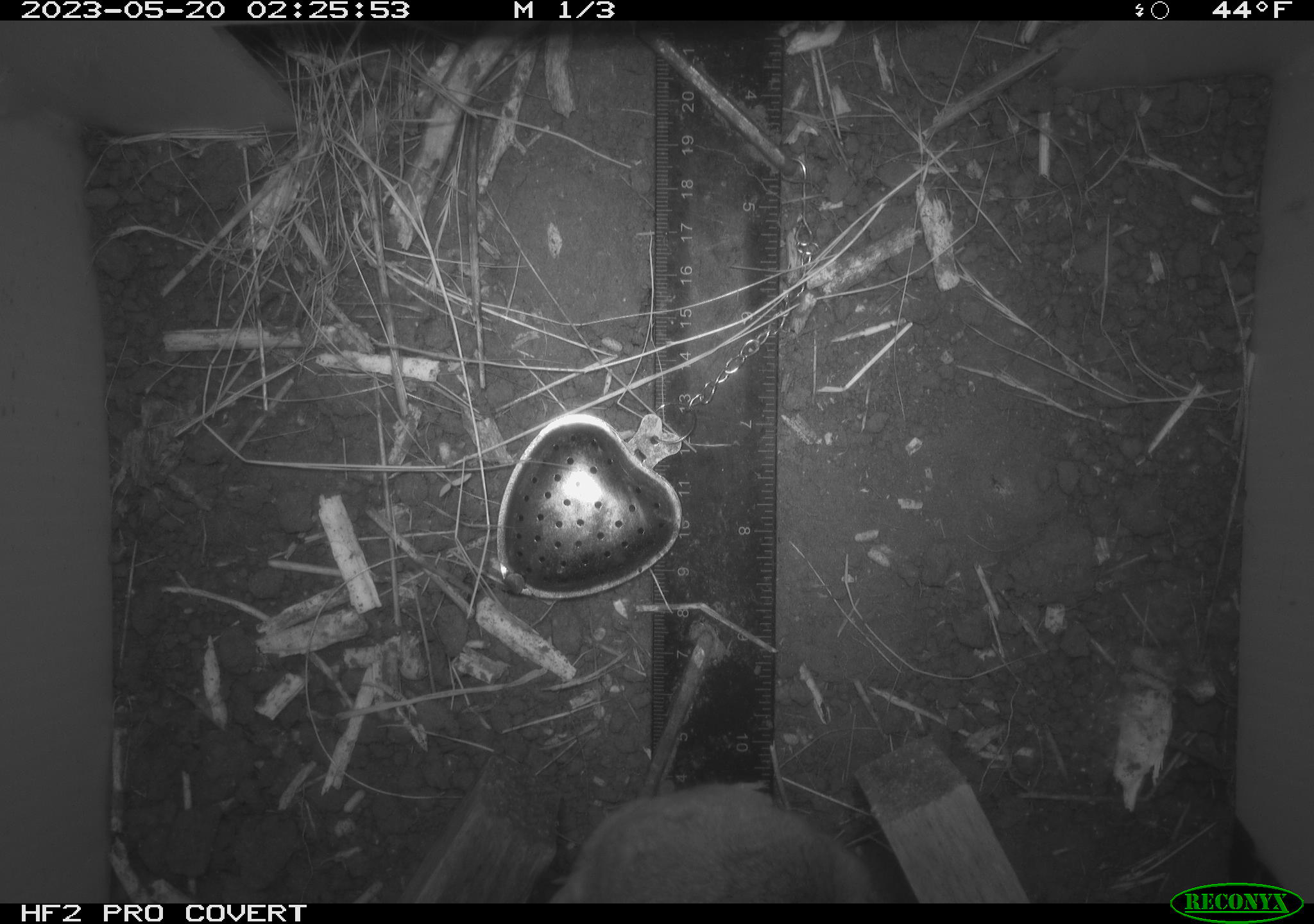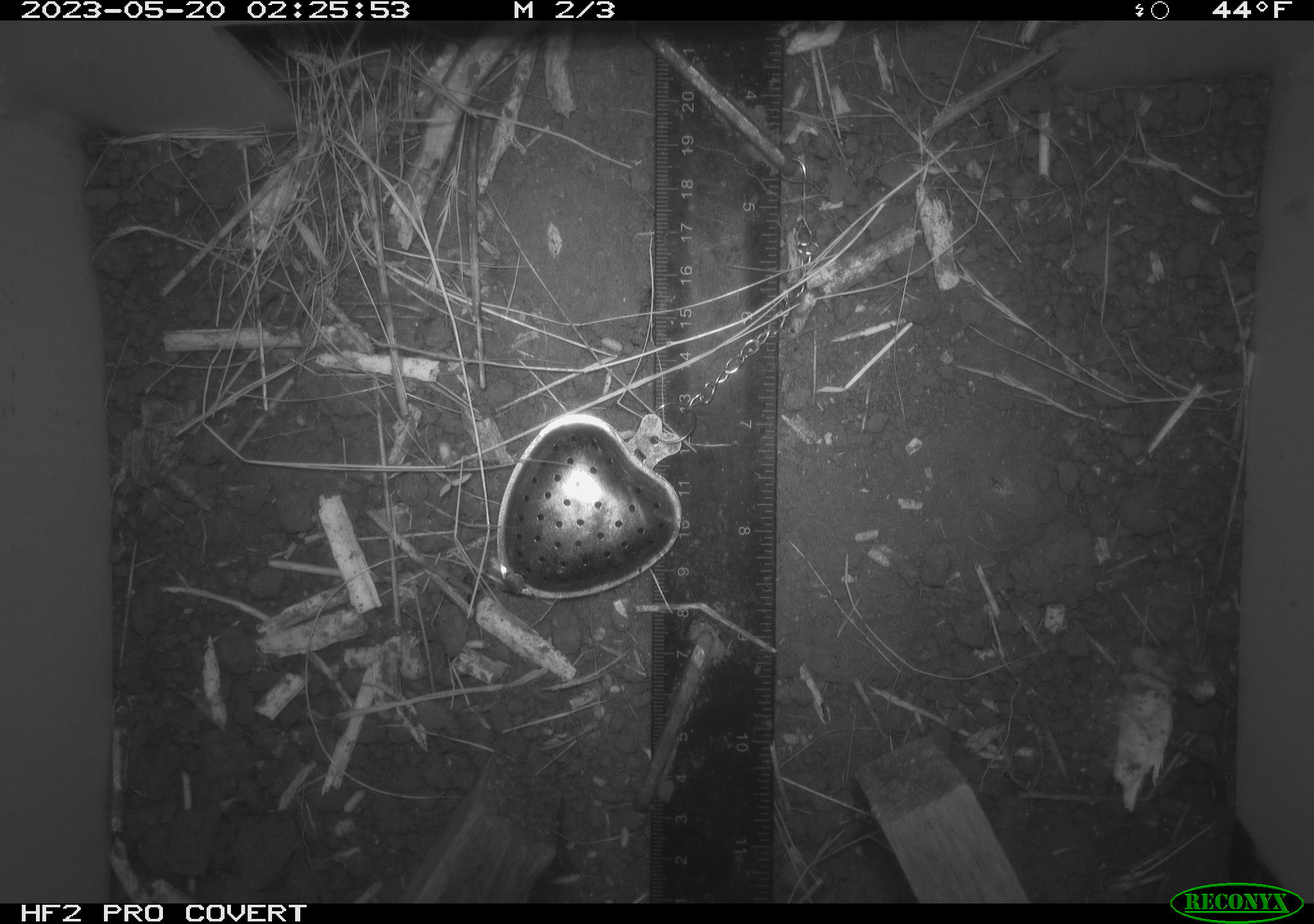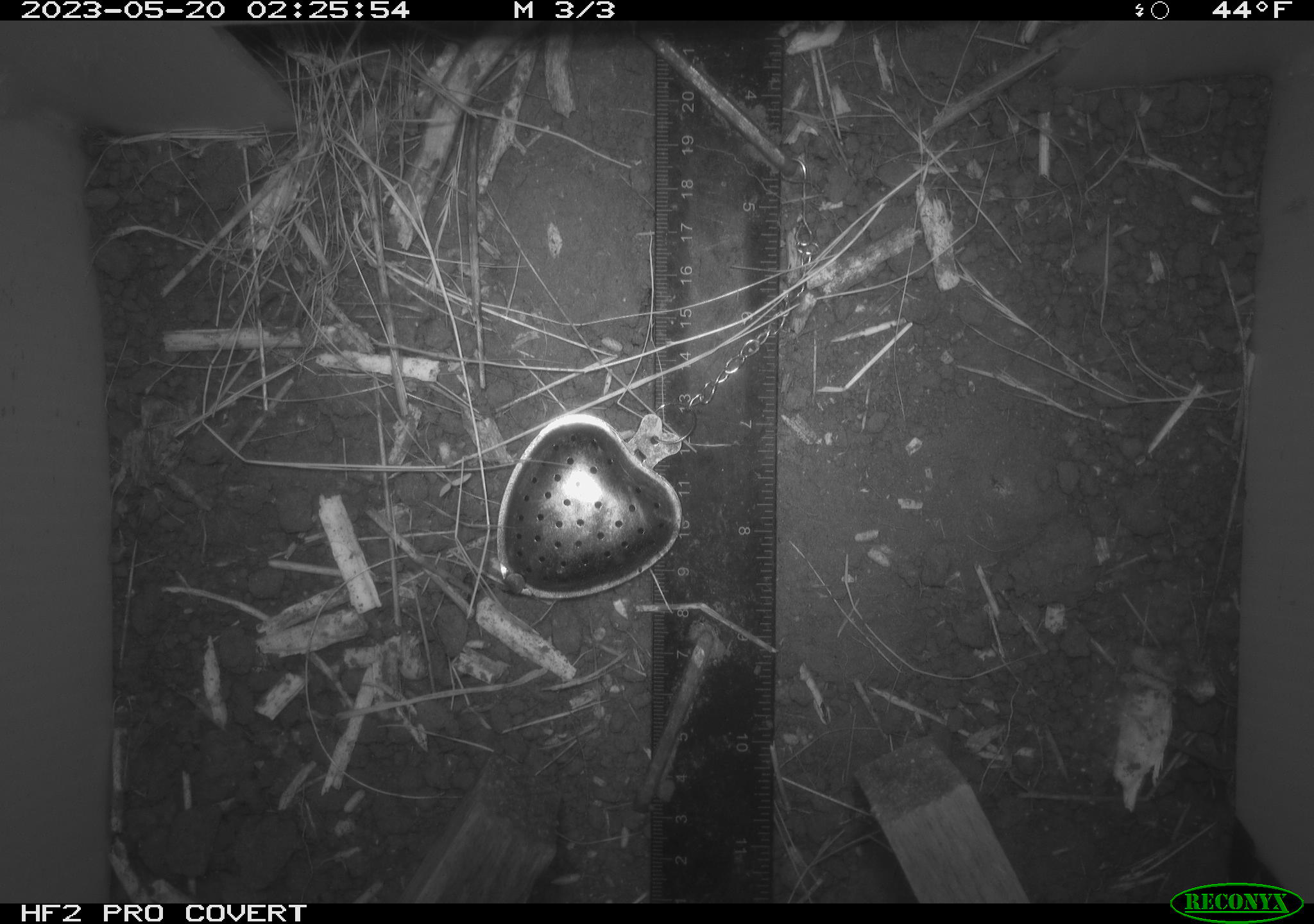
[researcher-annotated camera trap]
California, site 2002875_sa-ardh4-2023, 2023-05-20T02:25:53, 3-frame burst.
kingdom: Animalia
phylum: Chordata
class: Mammalia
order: Rodentia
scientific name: Rodentia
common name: mouse species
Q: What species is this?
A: Mouse species (Rodentia).